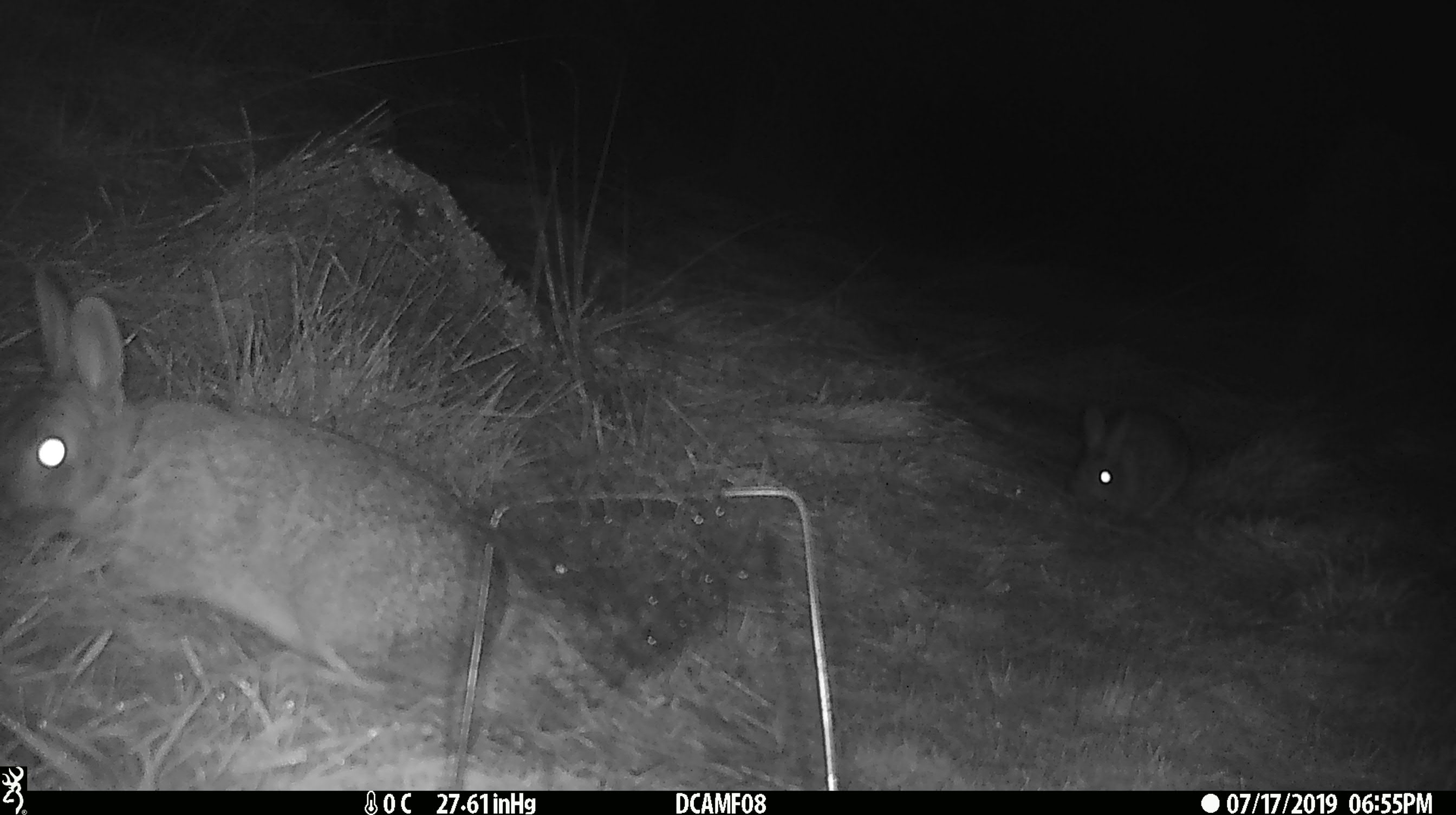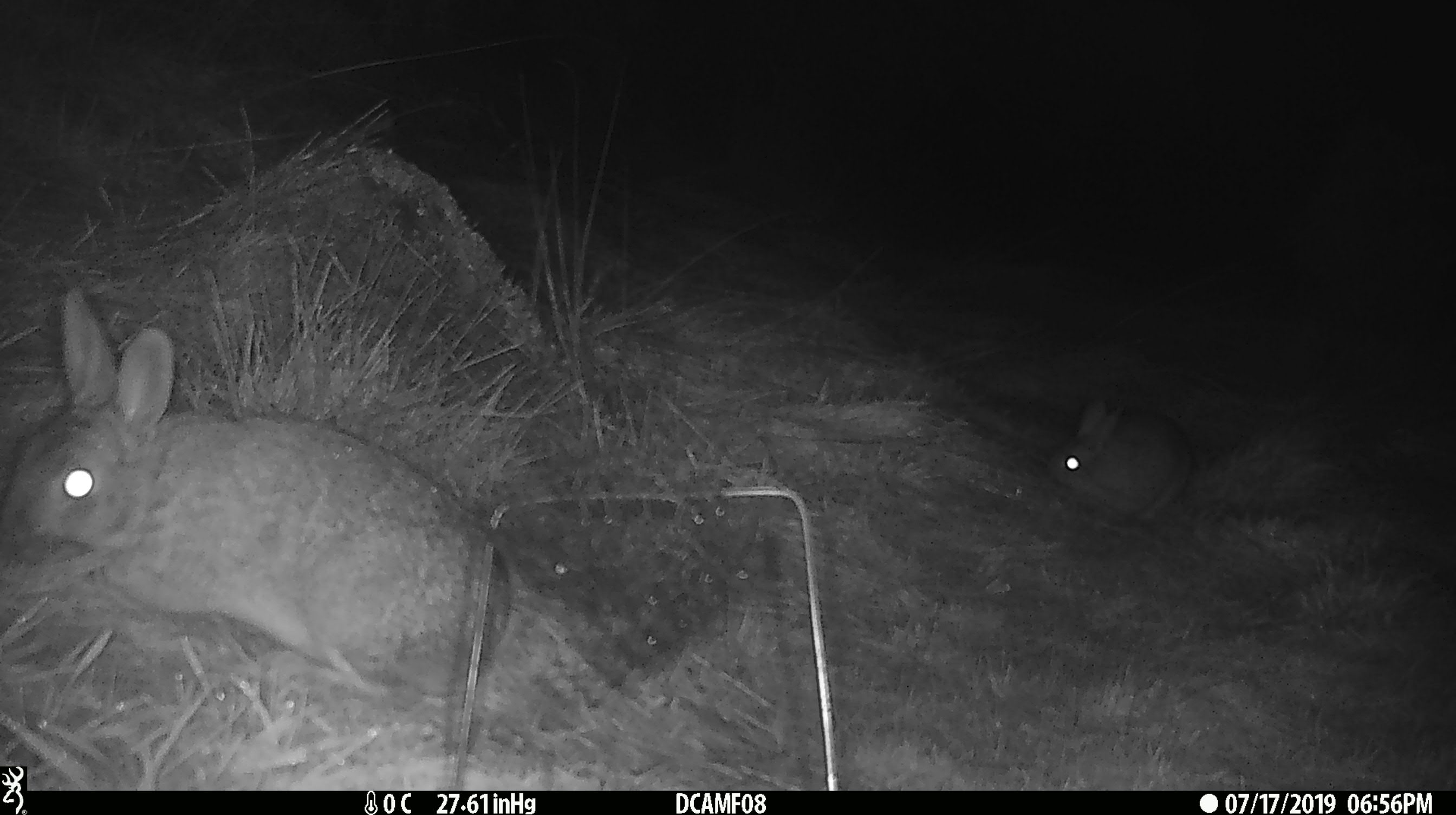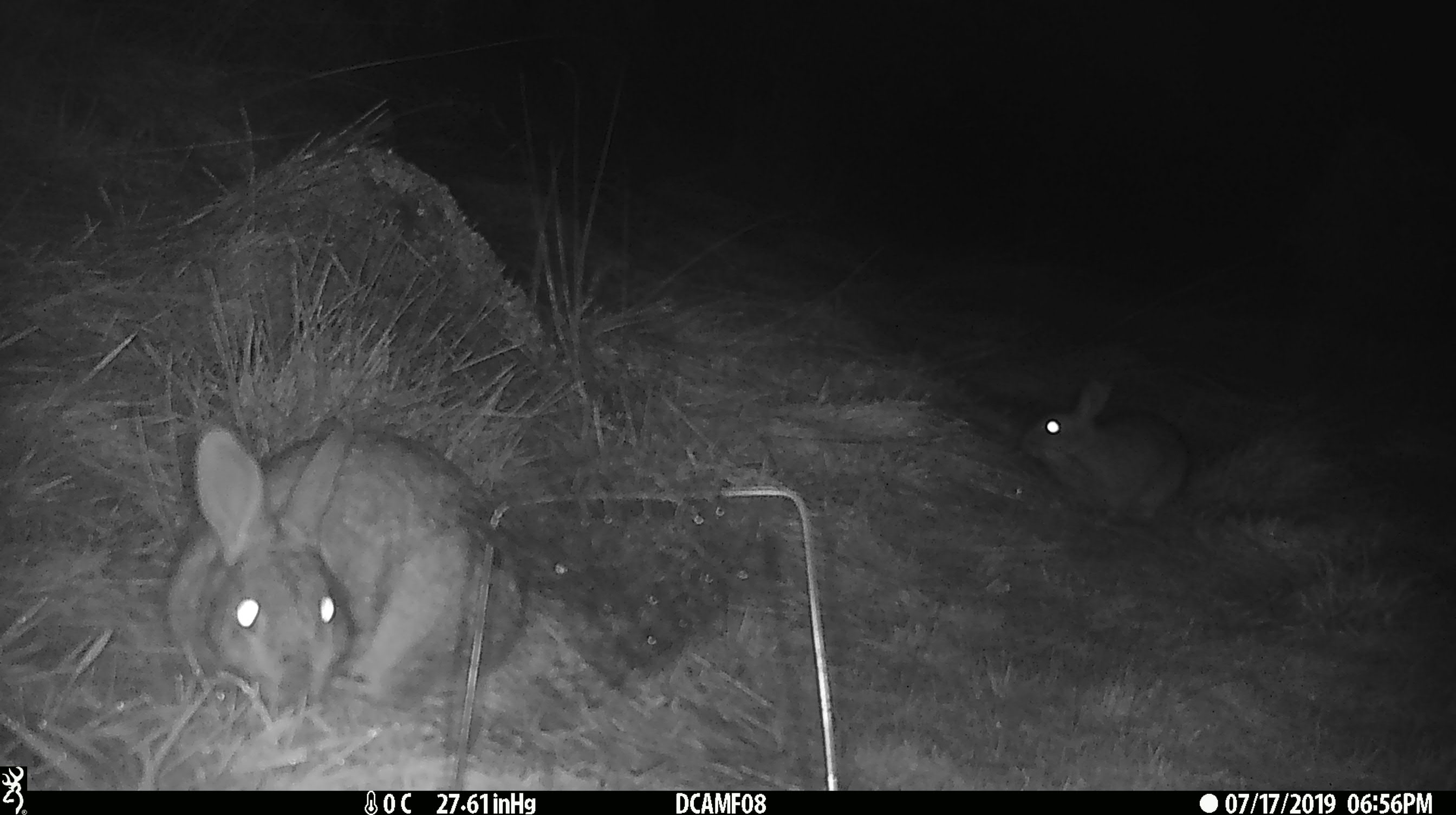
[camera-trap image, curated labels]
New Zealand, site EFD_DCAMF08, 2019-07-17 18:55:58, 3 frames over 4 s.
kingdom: Animalia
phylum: Chordata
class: Mammalia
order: Lagomorpha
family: Leporidae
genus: Oryctolagus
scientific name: Oryctolagus cuniculus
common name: european rabbit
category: rabbit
Rabbit (european rabbit) (Oryctolagus cuniculus).